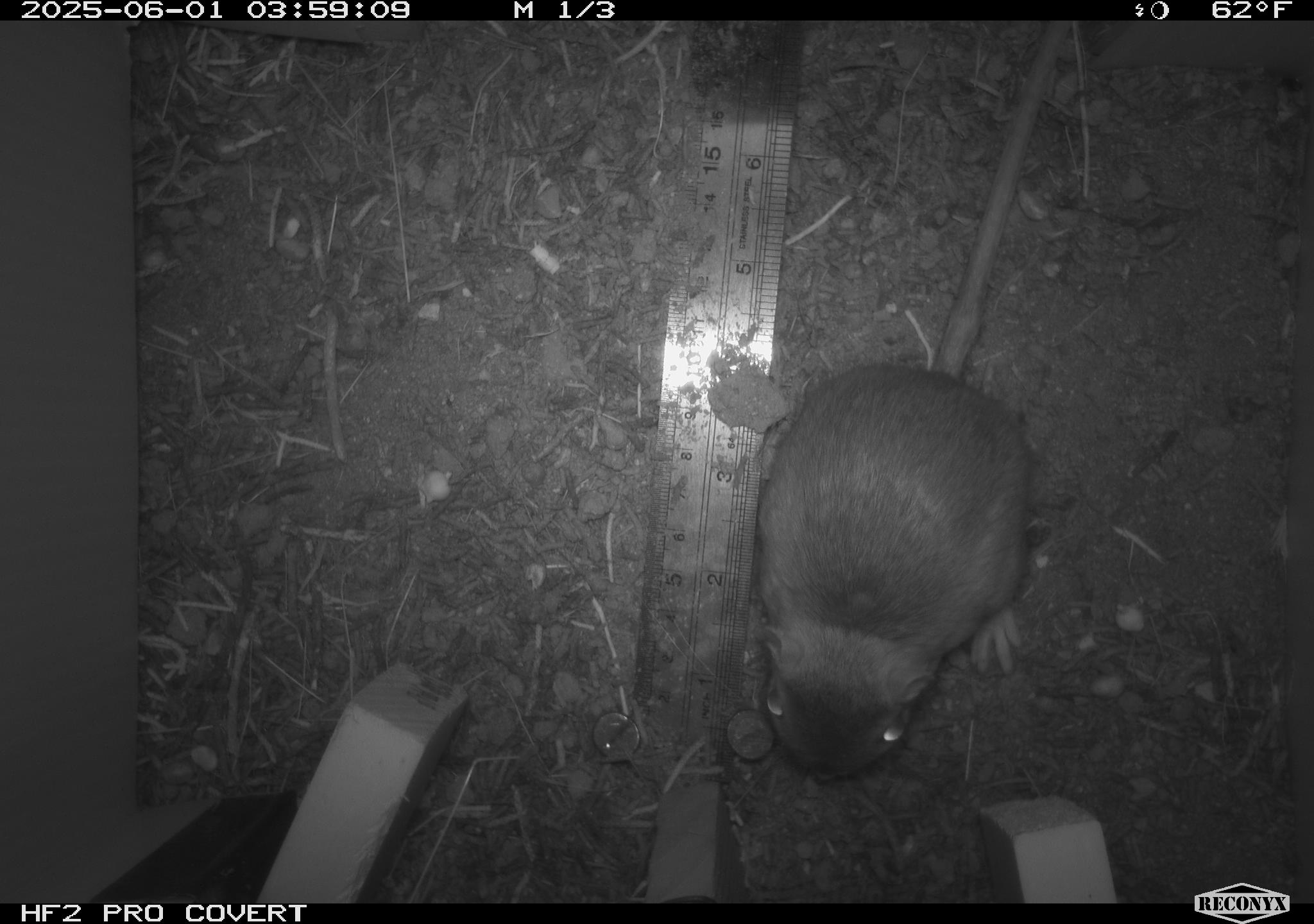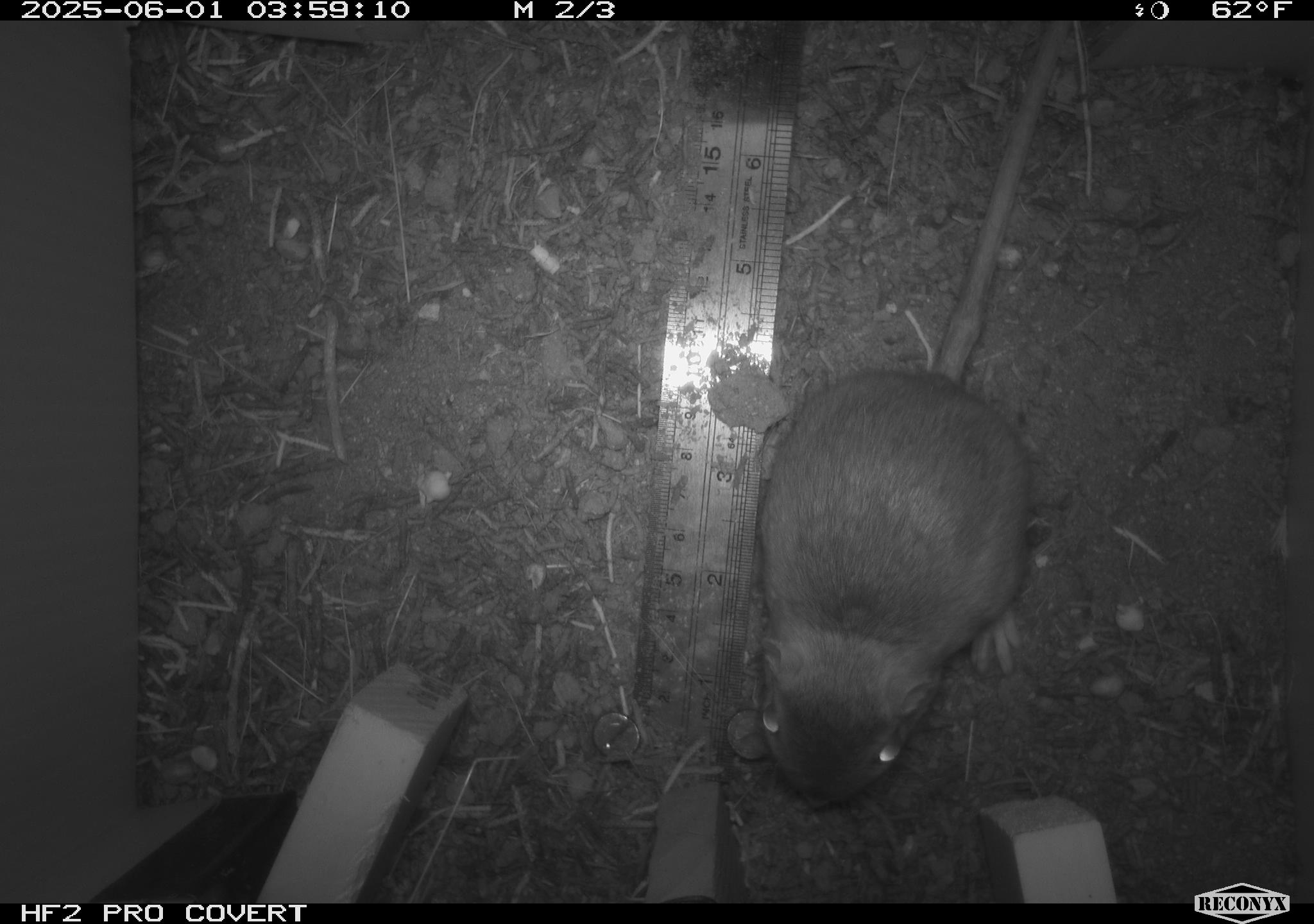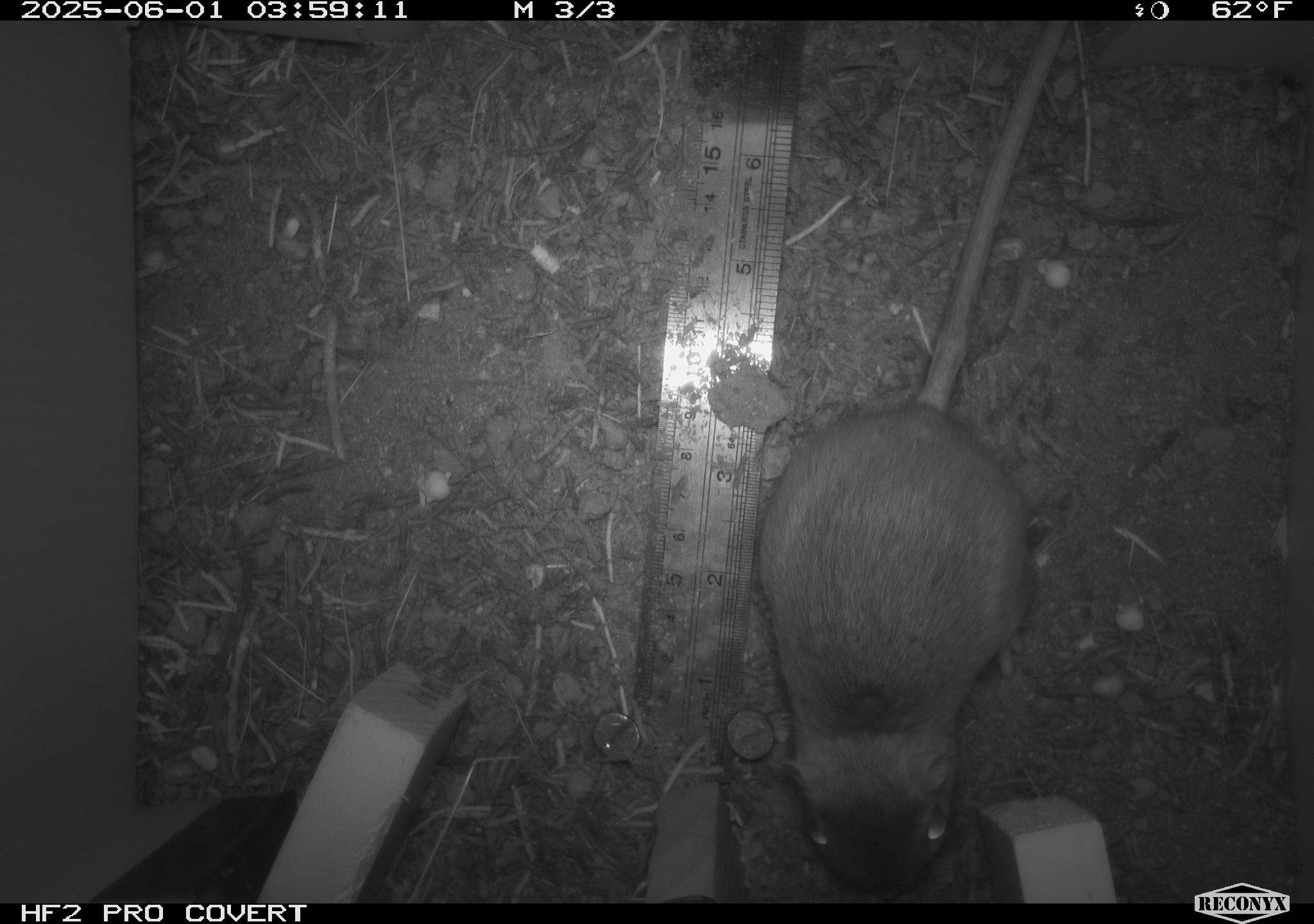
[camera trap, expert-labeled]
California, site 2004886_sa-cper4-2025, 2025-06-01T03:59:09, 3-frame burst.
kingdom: Animalia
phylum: Chordata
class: Mammalia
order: Rodentia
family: Heteromyidae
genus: Dipodomys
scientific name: Dipodomys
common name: kangaroo rats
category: dipodomys species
Dipodomys species (kangaroo rats) (Dipodomys).